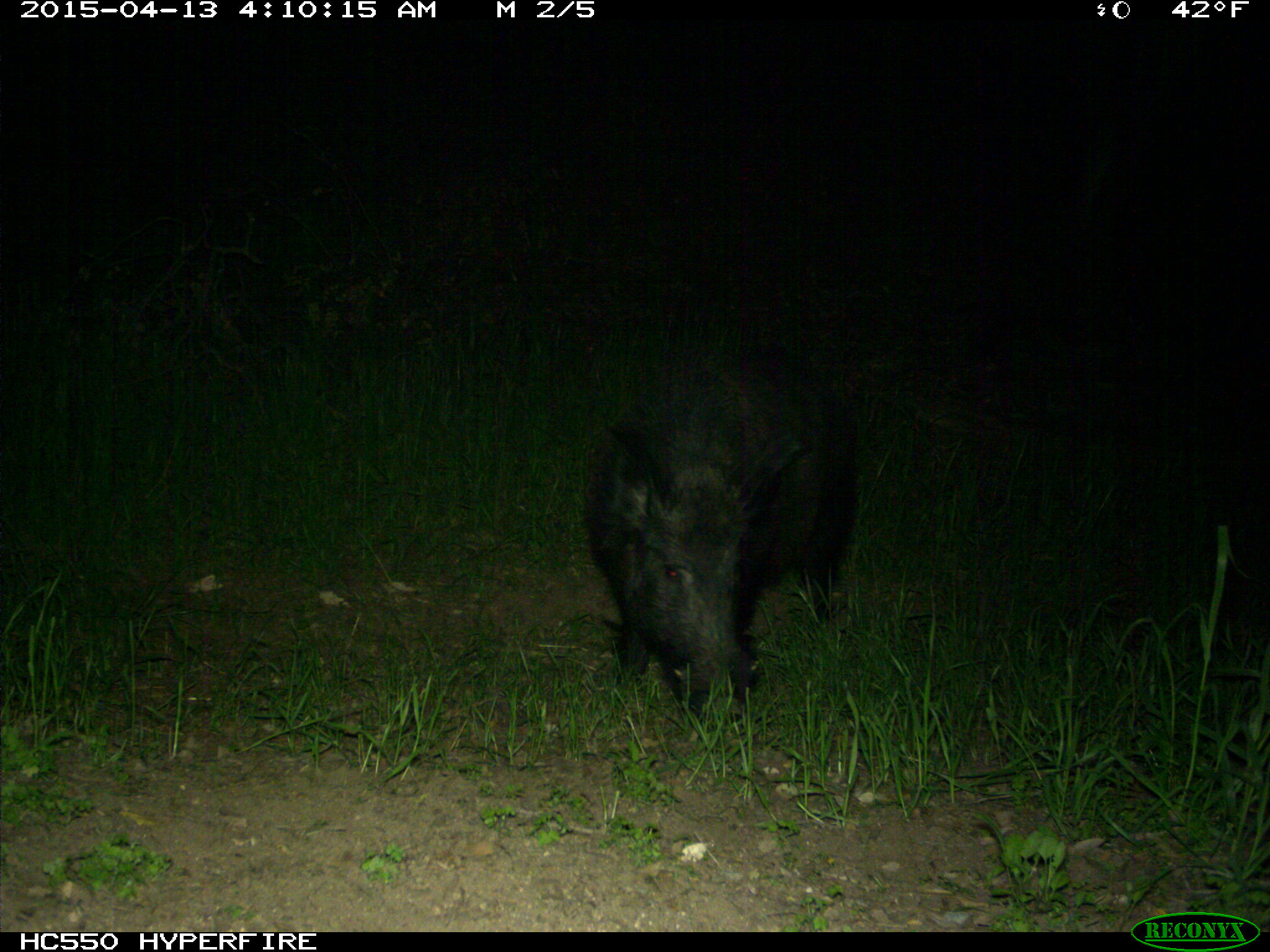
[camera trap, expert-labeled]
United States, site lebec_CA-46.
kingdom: Animalia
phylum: Chordata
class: Mammalia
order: Artiodactyla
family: Suidae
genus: Sus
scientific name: Sus scrofa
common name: wild boar